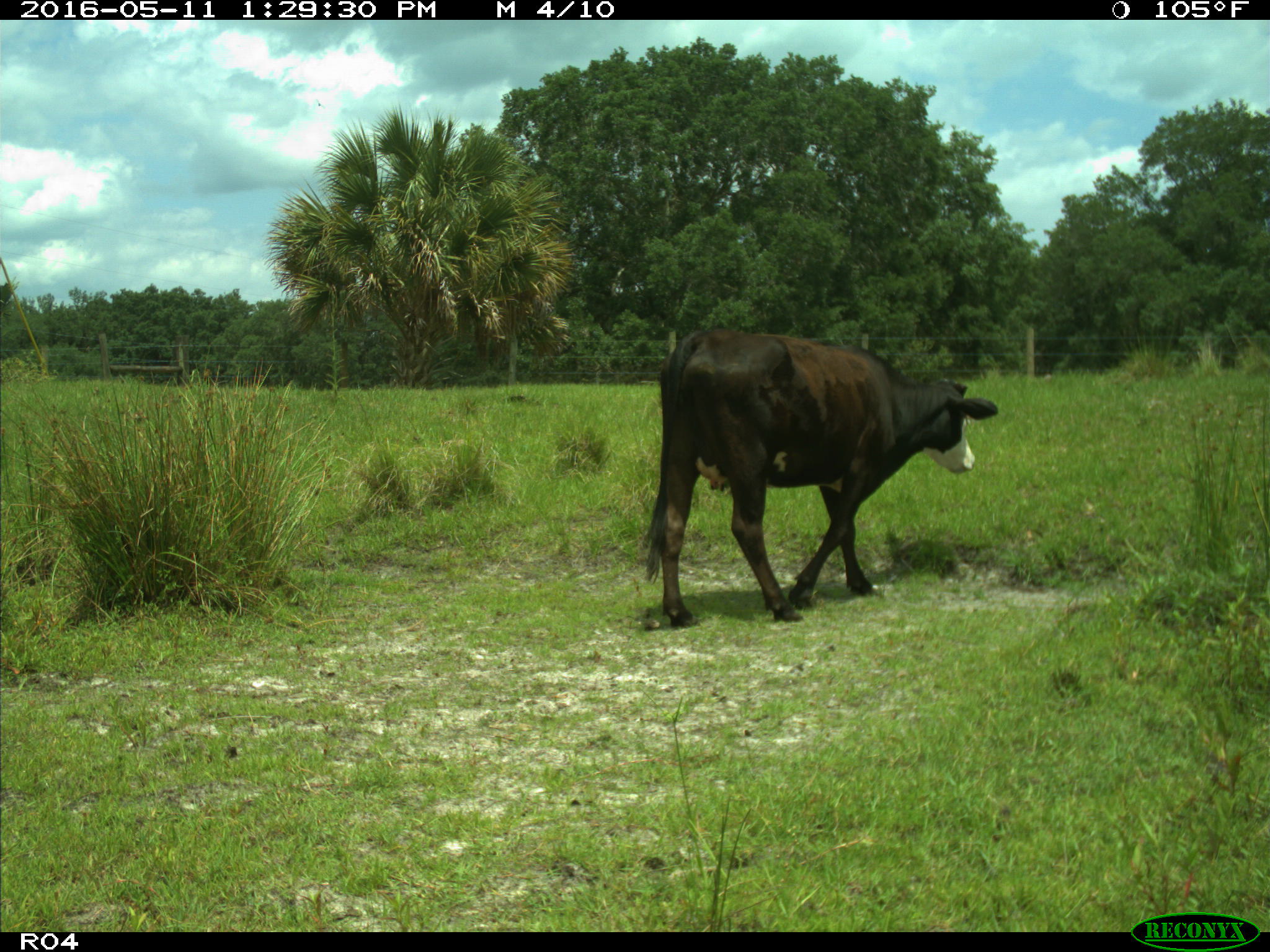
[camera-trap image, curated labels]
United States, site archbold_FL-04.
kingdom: Animalia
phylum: Chordata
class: Mammalia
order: Artiodactyla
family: Bovidae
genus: Bos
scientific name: Bos taurus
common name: domestic cow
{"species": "Bos taurus (domestic cow)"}